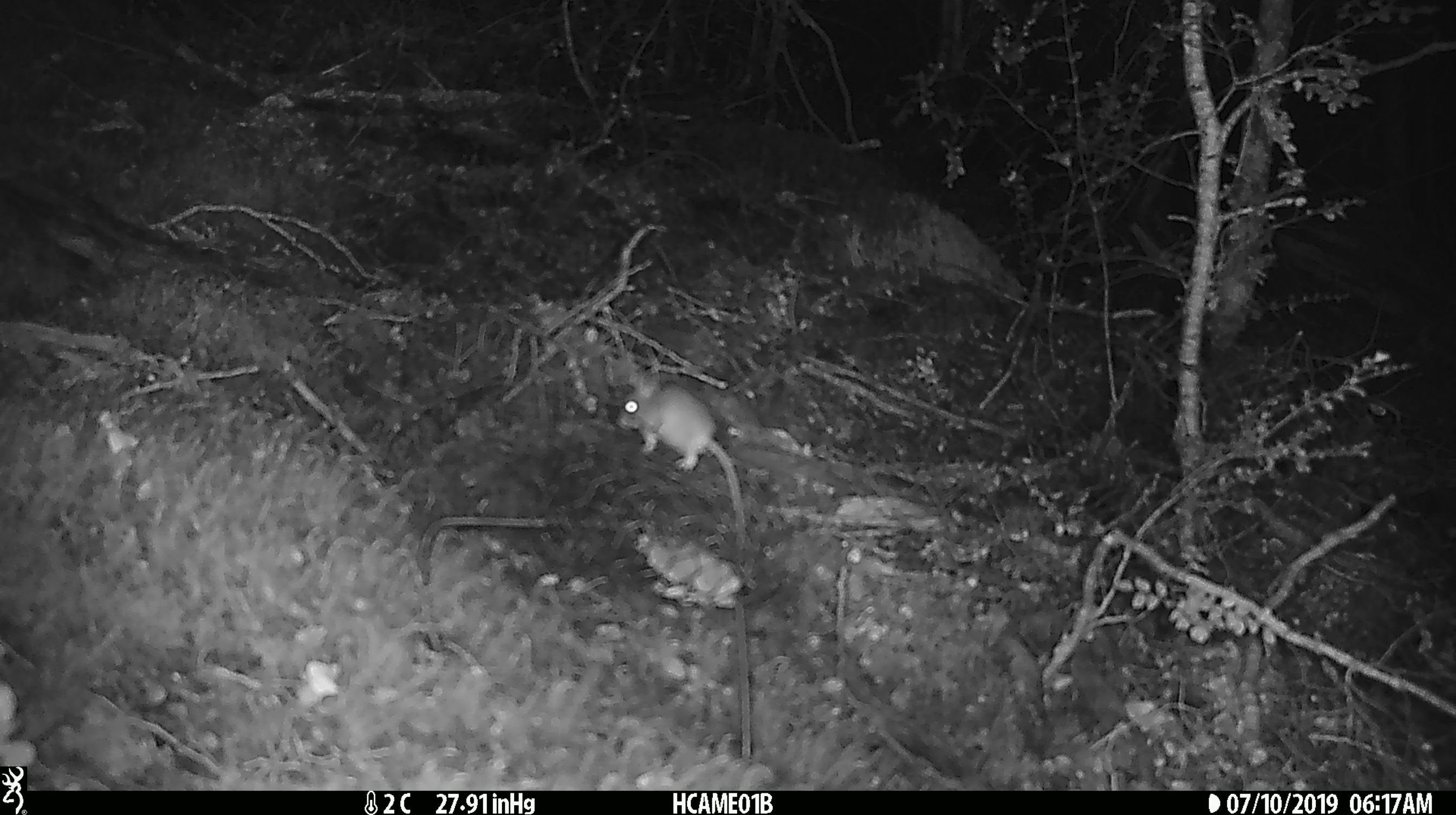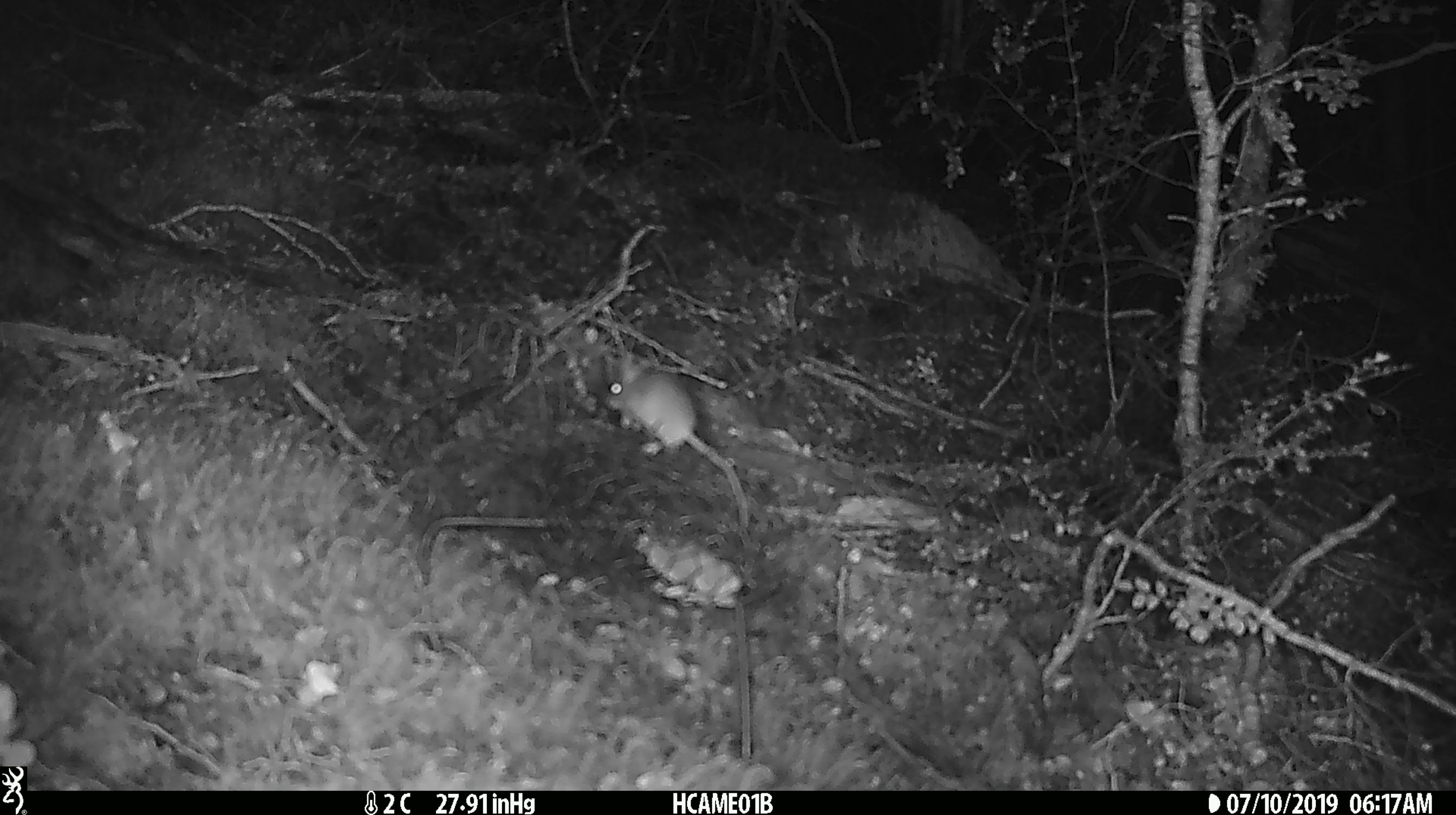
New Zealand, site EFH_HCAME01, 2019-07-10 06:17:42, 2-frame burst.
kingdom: Animalia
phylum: Chordata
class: Mammalia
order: Rodentia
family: Muridae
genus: Mus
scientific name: Mus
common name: mouse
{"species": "mouse (Mus)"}